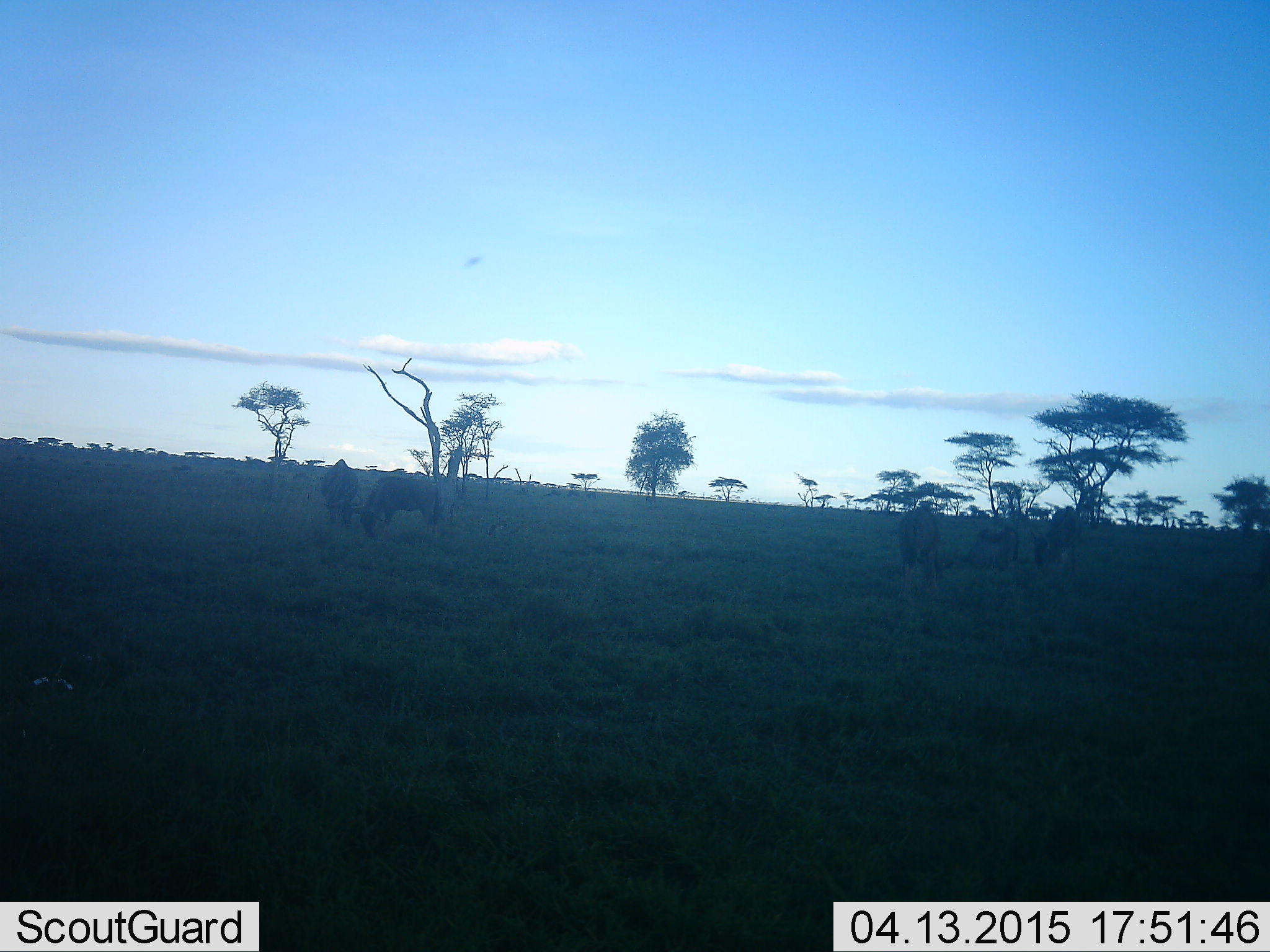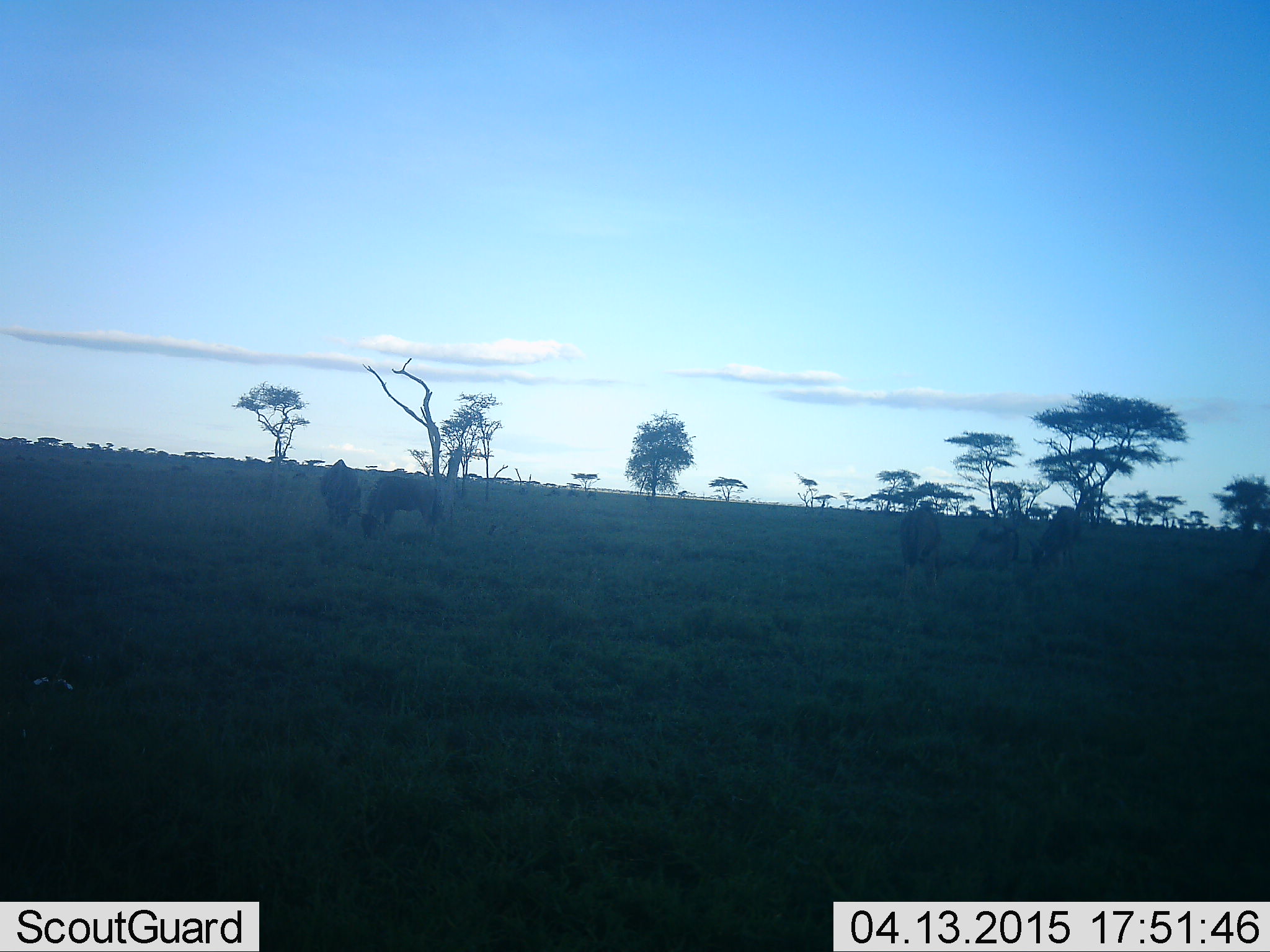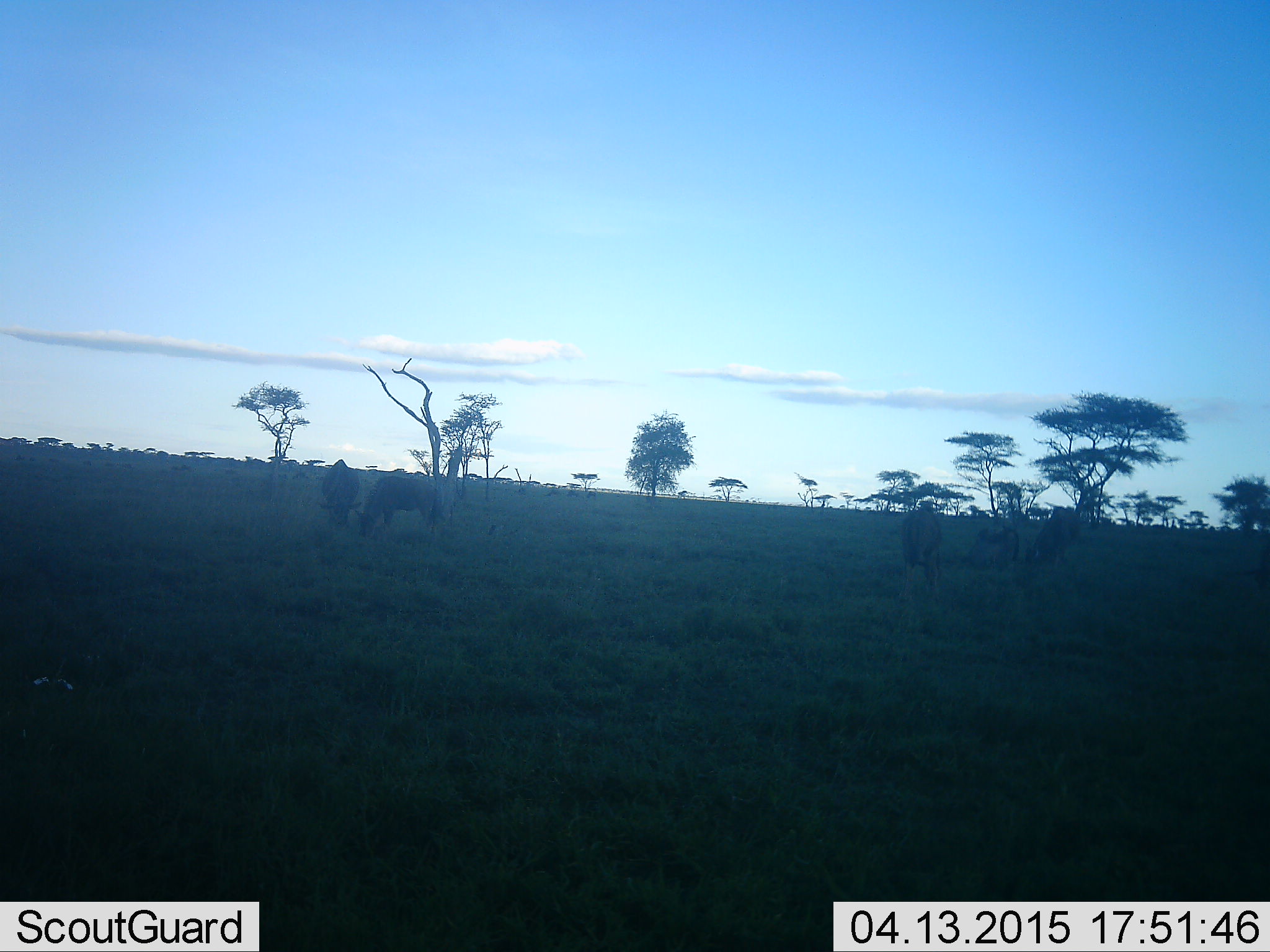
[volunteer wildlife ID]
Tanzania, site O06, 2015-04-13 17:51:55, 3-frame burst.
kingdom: Animalia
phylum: Chordata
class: Mammalia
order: Artiodactyla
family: Bovidae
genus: Connochaetes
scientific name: Connochaetes taurinus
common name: blue wildebeest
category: wildebeest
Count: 5.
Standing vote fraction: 40%.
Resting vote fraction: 0%.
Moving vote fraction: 0%.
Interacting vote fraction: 10%.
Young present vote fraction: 0%.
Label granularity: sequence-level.